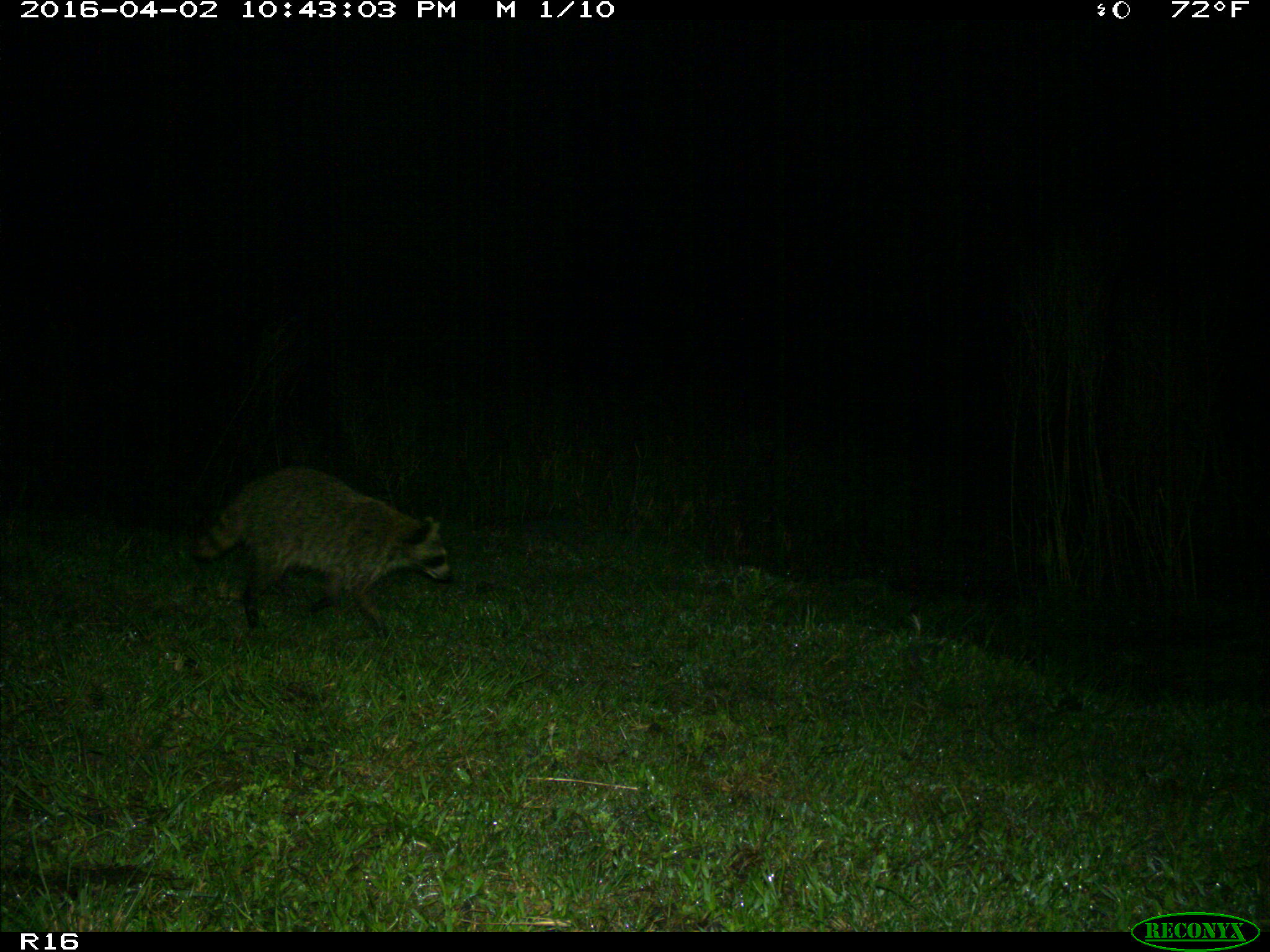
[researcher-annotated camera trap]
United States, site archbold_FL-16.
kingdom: Animalia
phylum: Chordata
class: Mammalia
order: Carnivora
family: Procyonidae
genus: Procyon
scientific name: Procyon lotor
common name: common raccoon